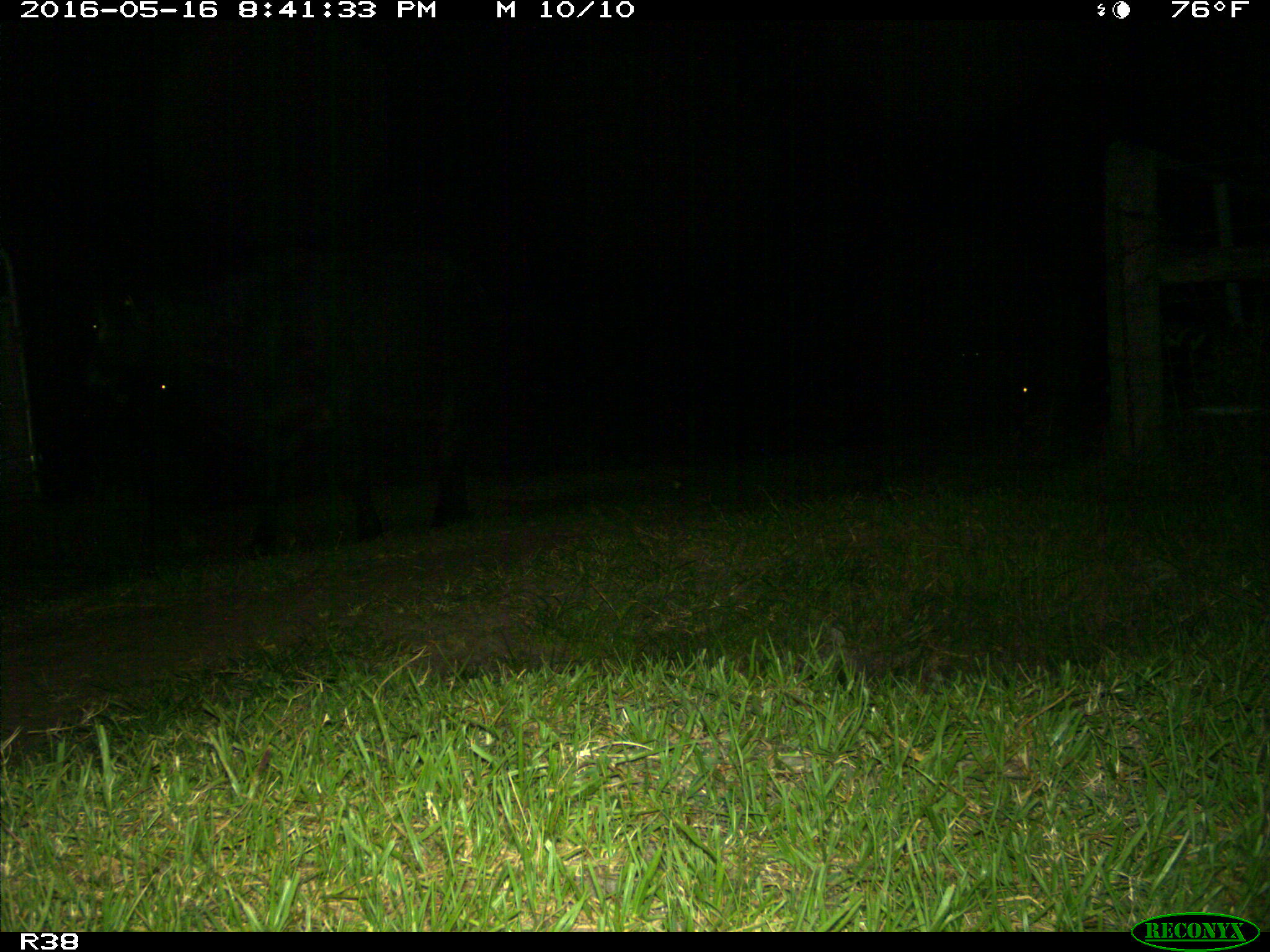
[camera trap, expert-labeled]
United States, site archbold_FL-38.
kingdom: Animalia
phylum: Chordata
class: Mammalia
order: Artiodactyla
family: Bovidae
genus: Bos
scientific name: Bos taurus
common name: domestic cow